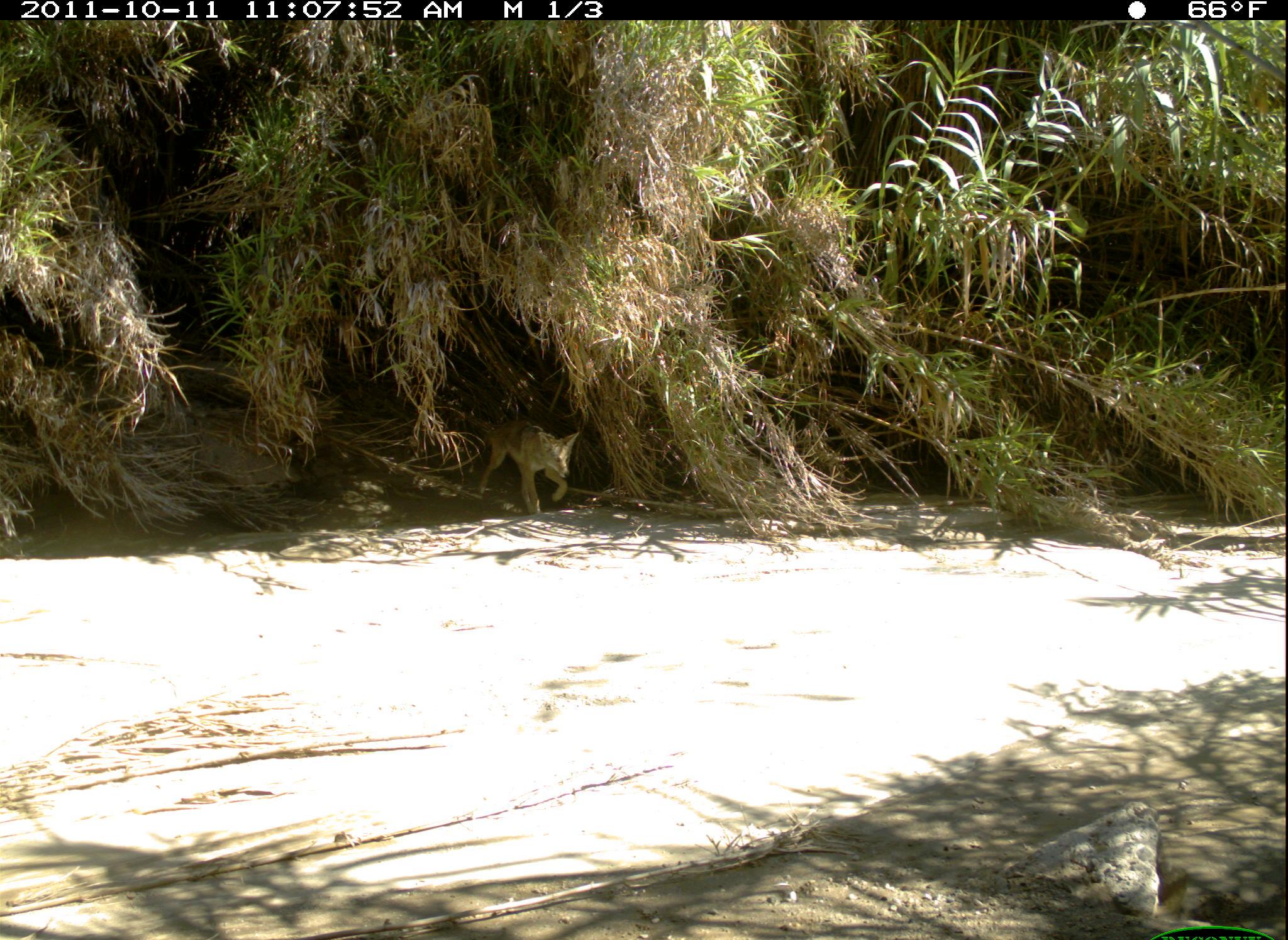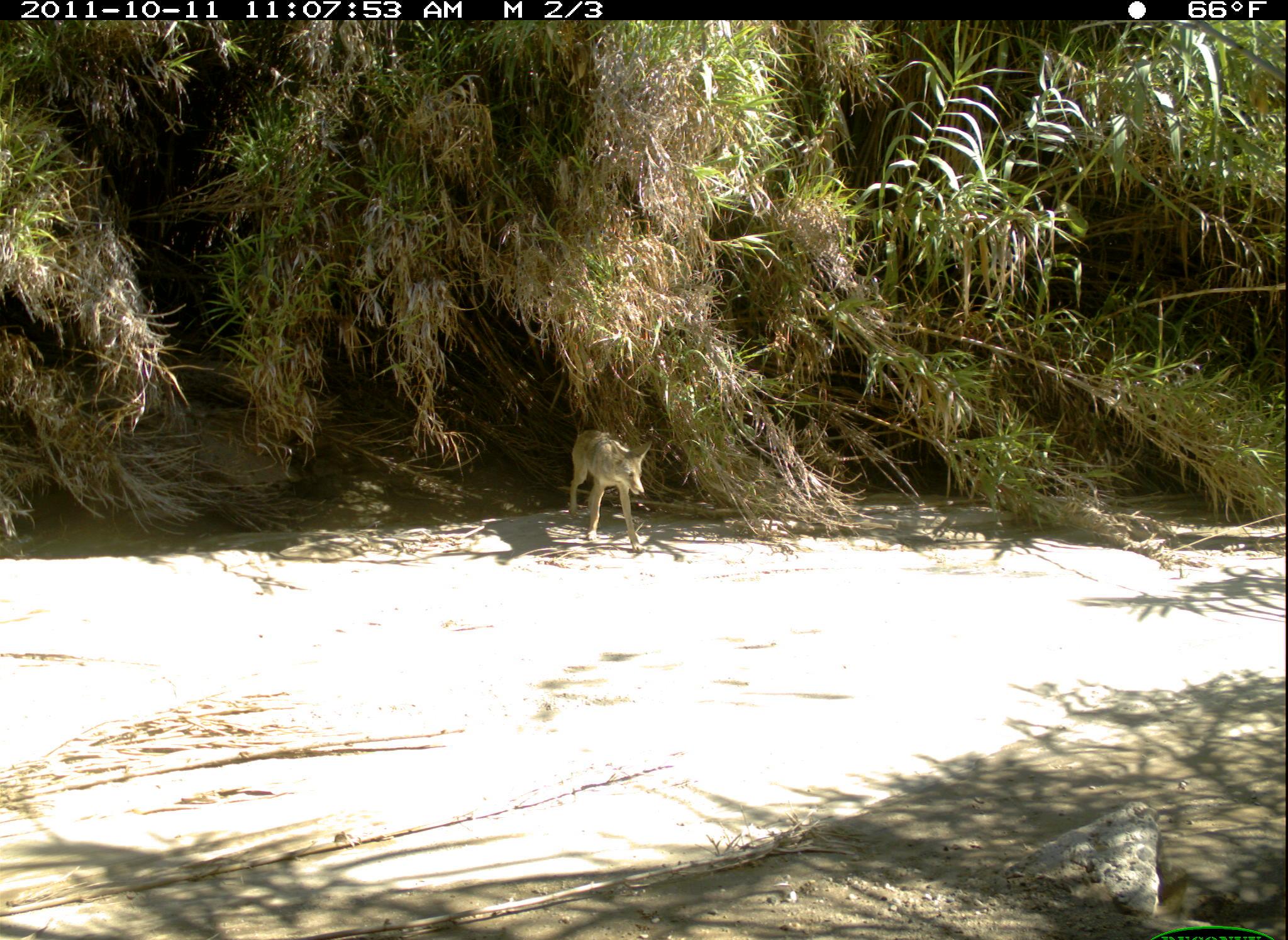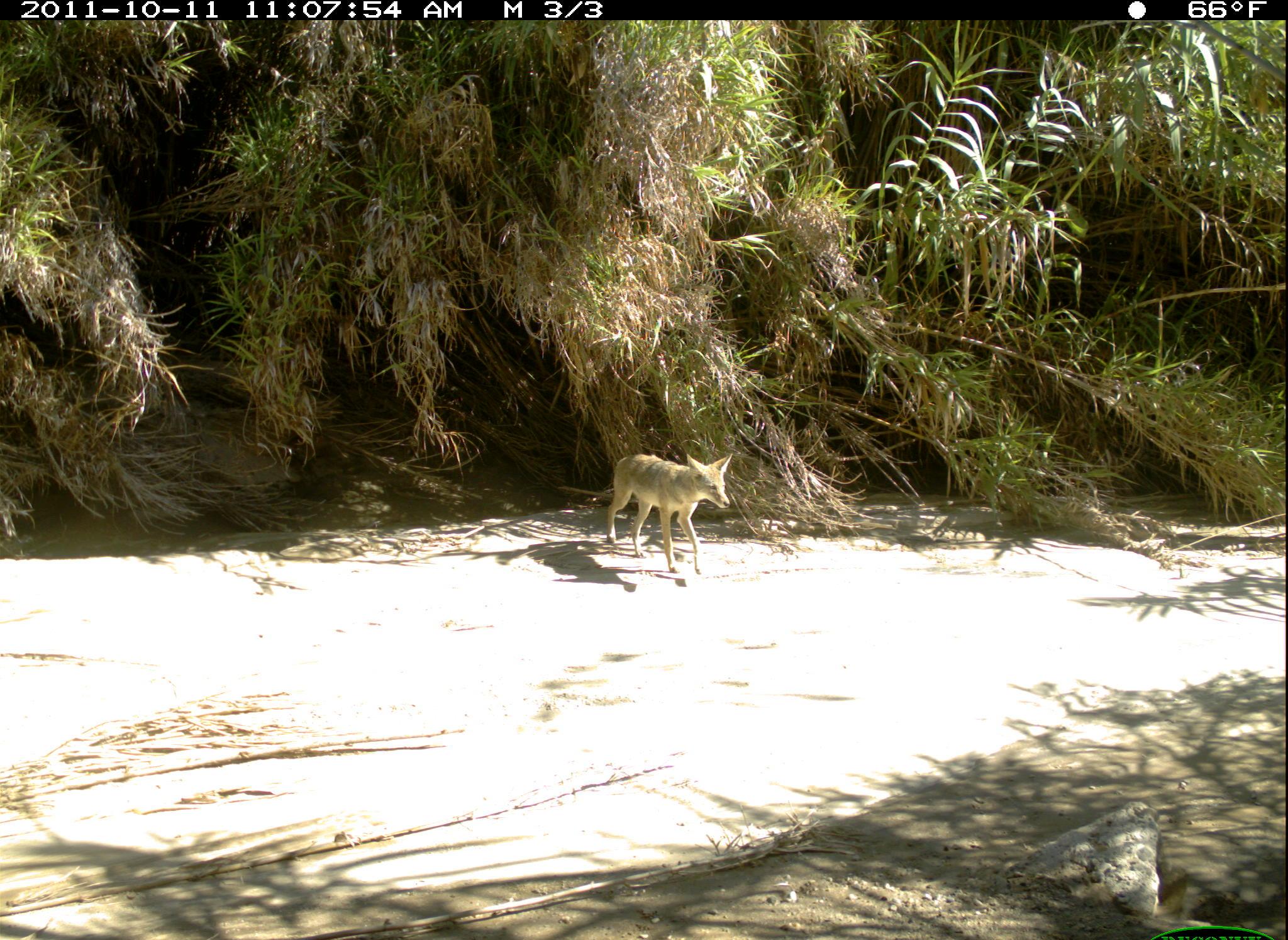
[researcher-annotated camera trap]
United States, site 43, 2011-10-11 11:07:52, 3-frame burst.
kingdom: Animalia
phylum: Chordata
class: Mammalia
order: Carnivora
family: Canidae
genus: Canis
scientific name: Canis latrans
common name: coyote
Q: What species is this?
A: Coyote (Canis latrans).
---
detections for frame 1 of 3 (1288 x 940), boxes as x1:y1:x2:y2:
coyote: 462:406:588:543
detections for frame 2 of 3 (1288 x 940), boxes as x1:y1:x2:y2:
coyote: 559:425:658:552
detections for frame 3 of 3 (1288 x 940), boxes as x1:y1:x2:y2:
coyote: 568:445:741:591